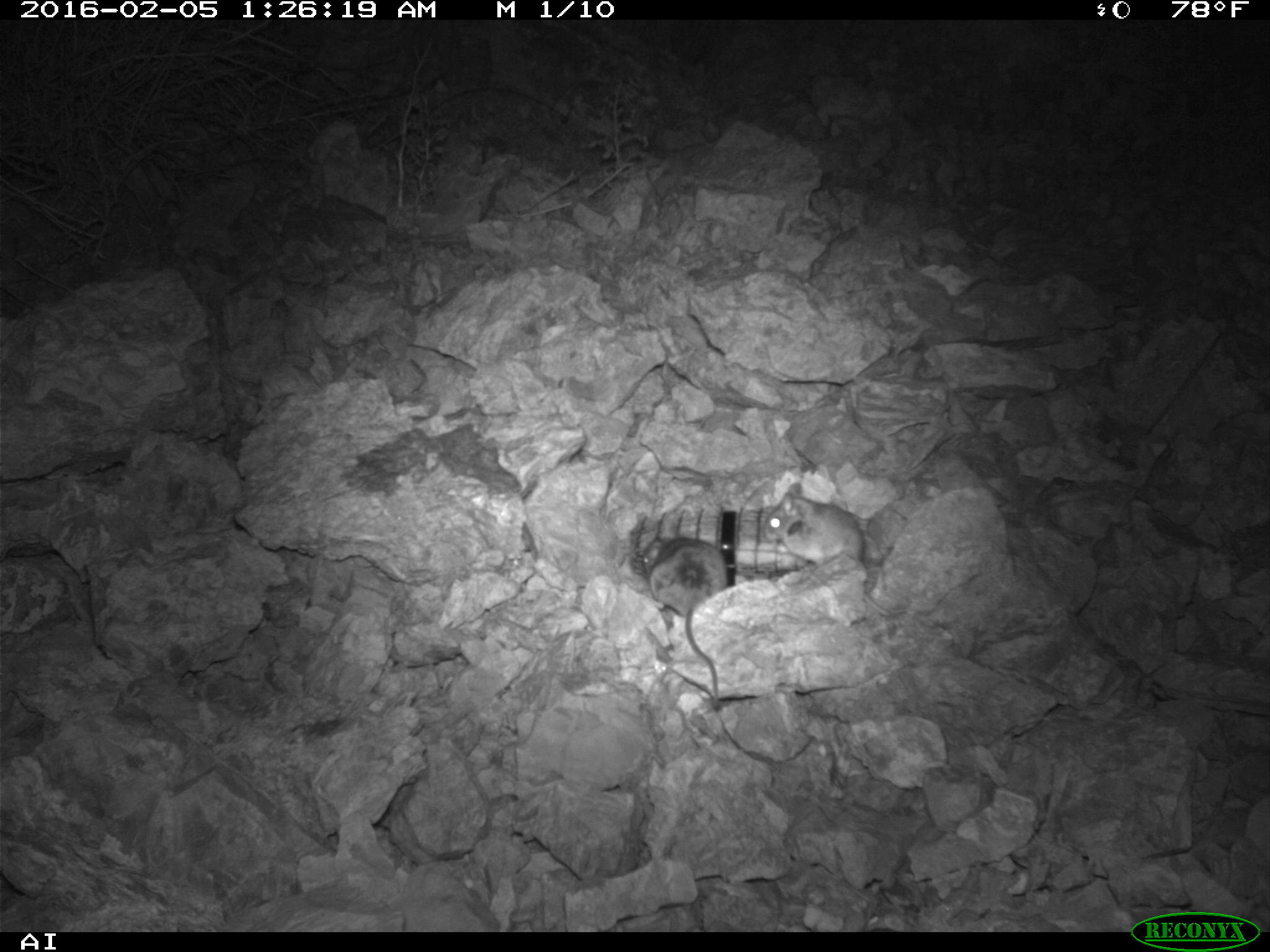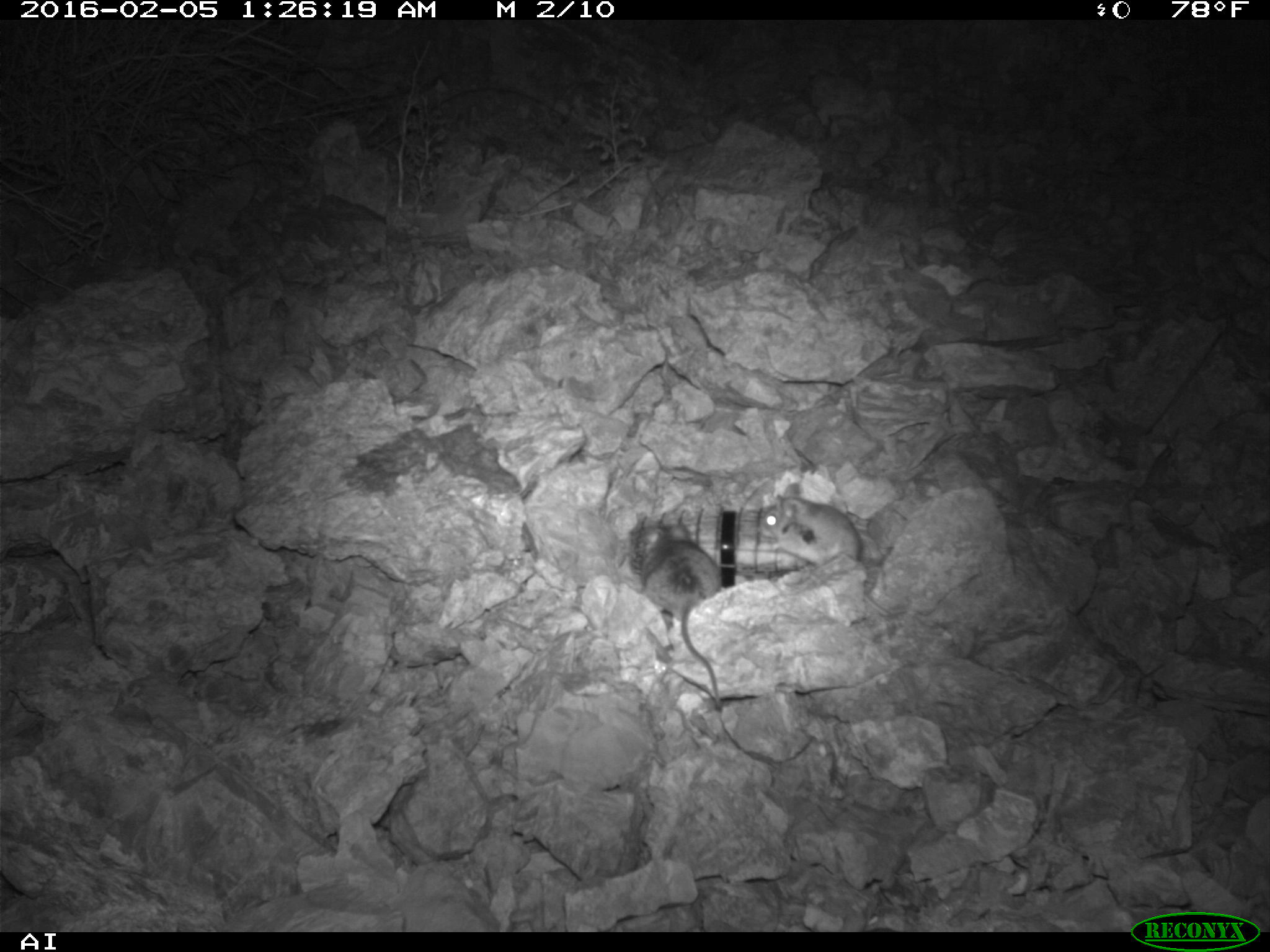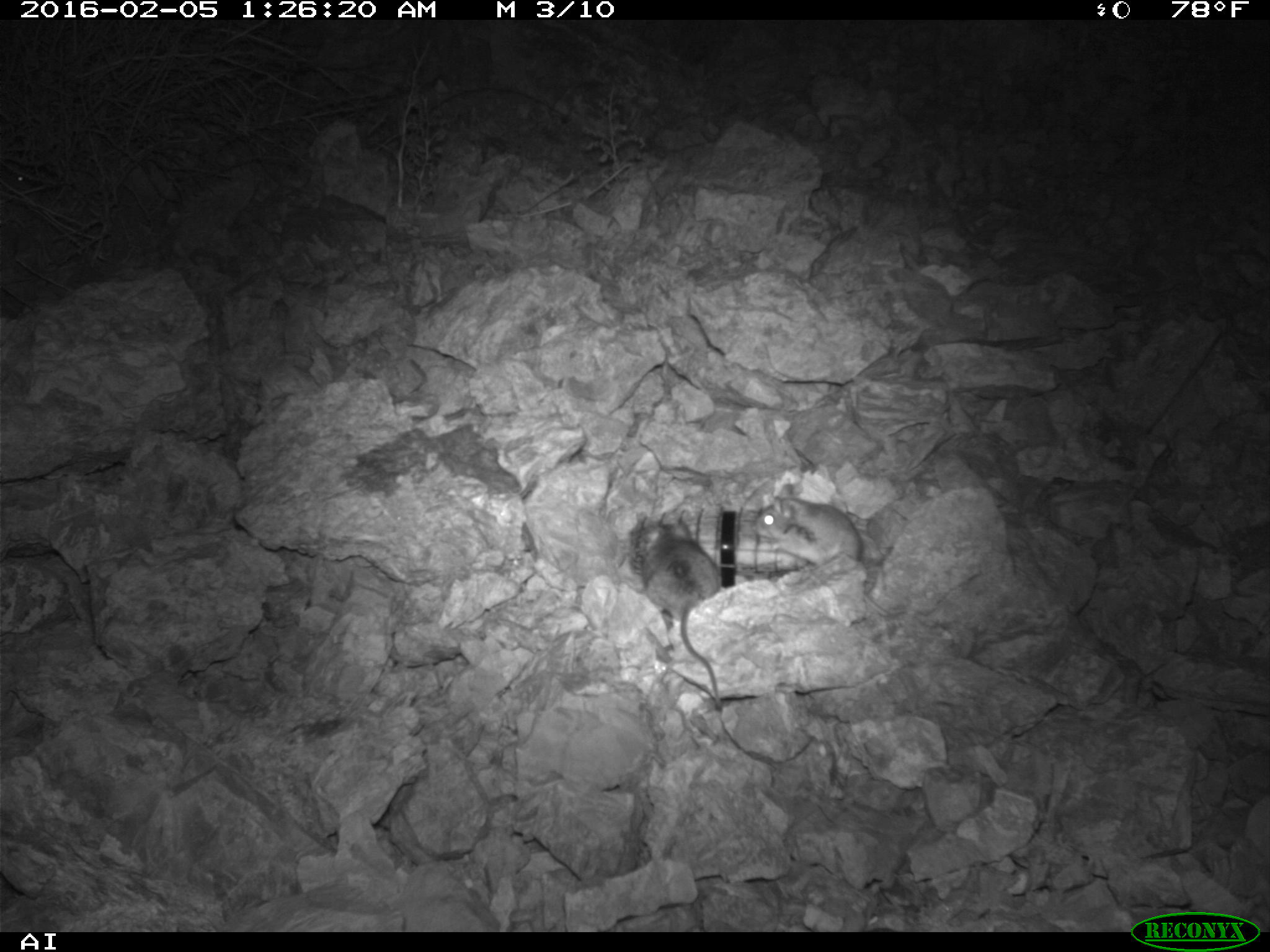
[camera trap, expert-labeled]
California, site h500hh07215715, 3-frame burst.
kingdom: Animalia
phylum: Chordata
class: Mammalia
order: Rodentia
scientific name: Rodentia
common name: rodent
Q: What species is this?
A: Rodent (Rodentia).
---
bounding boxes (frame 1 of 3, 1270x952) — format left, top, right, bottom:
rodent: 762, 482, 912, 614; 641, 532, 727, 703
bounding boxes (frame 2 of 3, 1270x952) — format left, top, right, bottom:
rodent: 755, 482, 936, 617; 636, 520, 722, 708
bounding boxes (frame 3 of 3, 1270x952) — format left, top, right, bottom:
rodent: 752, 480, 889, 617; 640, 521, 722, 708